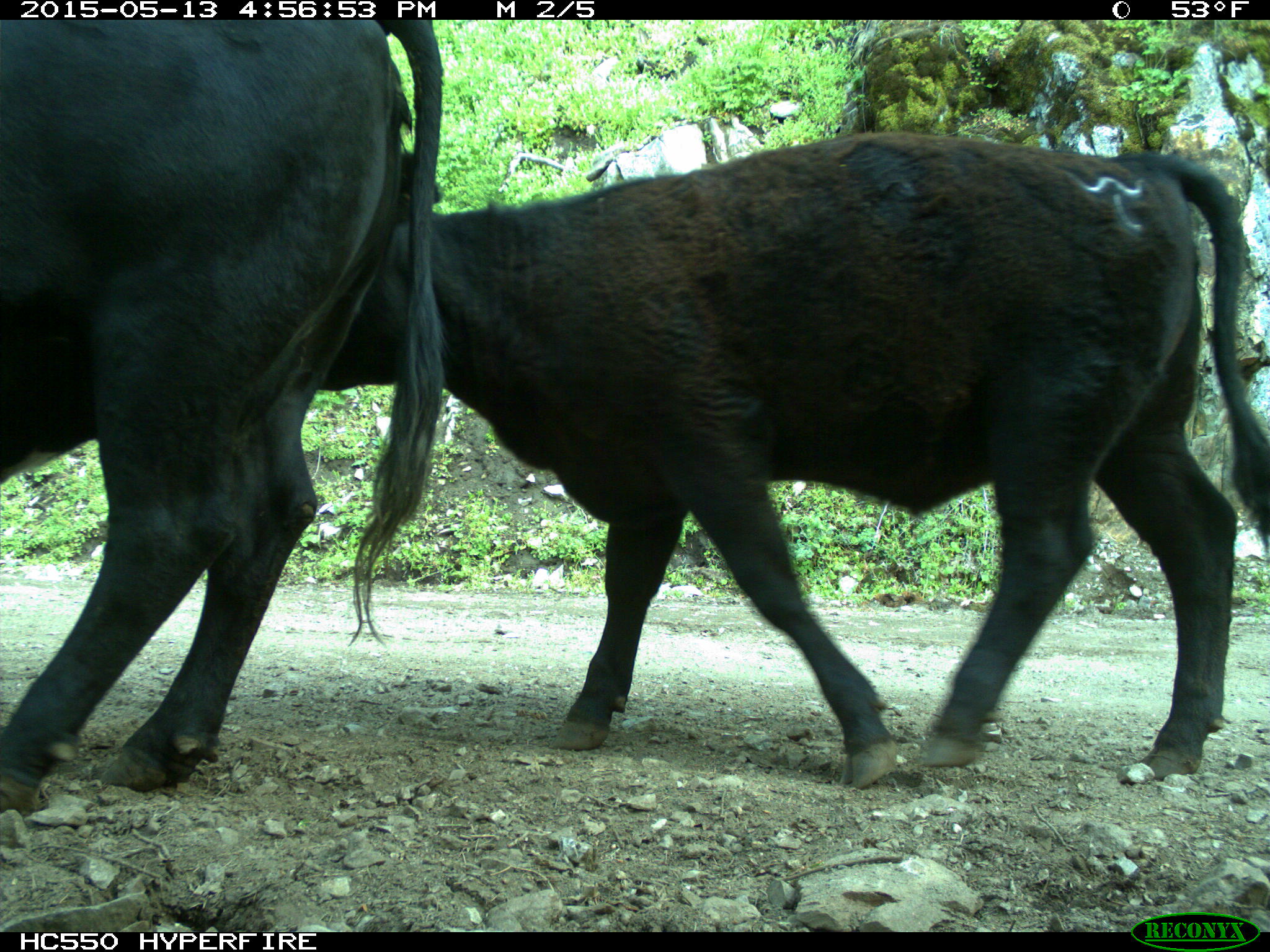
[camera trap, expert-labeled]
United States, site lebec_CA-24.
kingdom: Animalia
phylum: Chordata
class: Mammalia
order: Artiodactyla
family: Bovidae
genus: Bos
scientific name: Bos taurus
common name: domestic cow